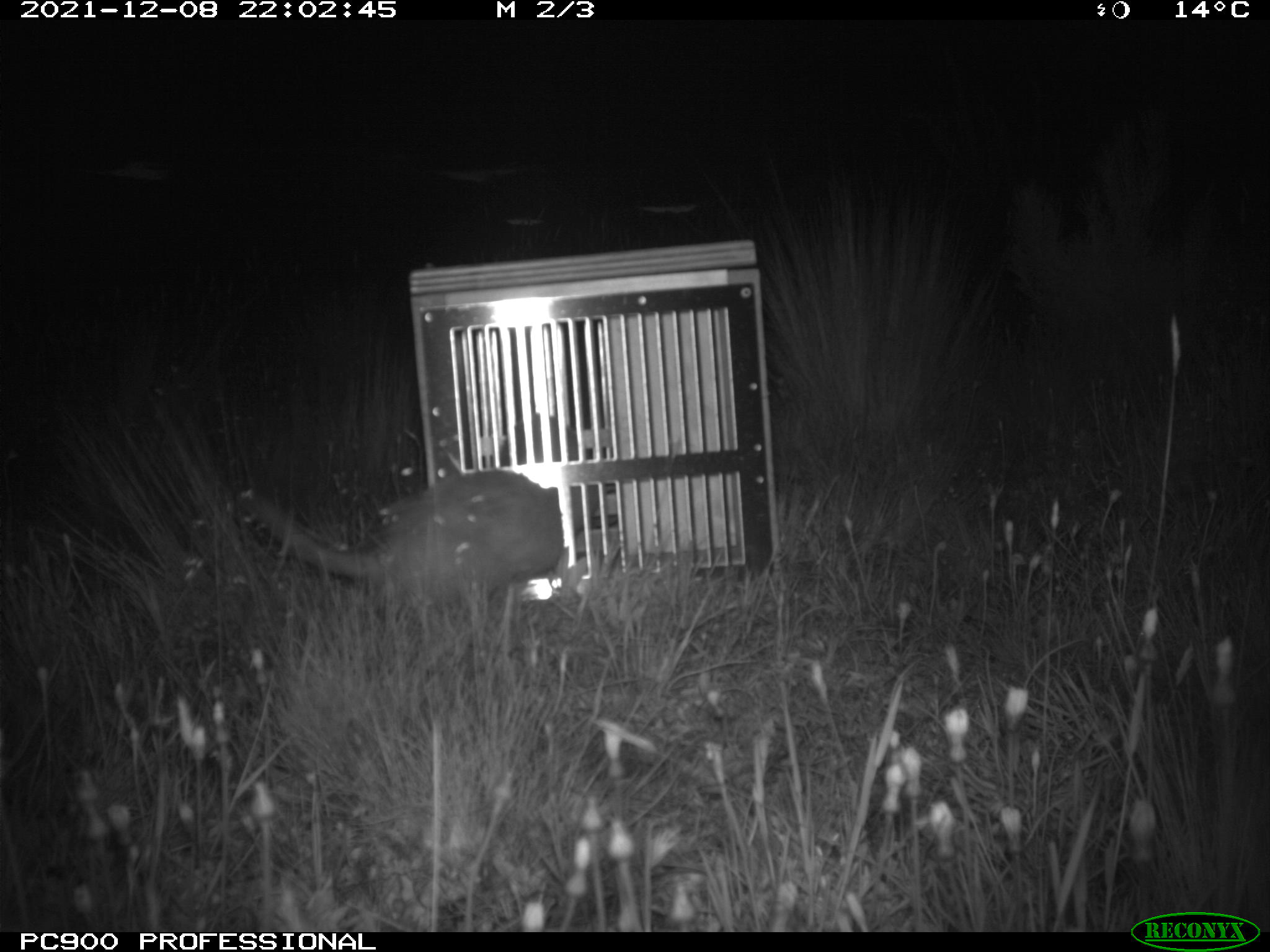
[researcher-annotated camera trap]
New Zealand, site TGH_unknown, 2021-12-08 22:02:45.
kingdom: Animalia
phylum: Chordata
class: Mammalia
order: Carnivora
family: Mustelidae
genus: Mustela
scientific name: Mustela furo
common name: ferret